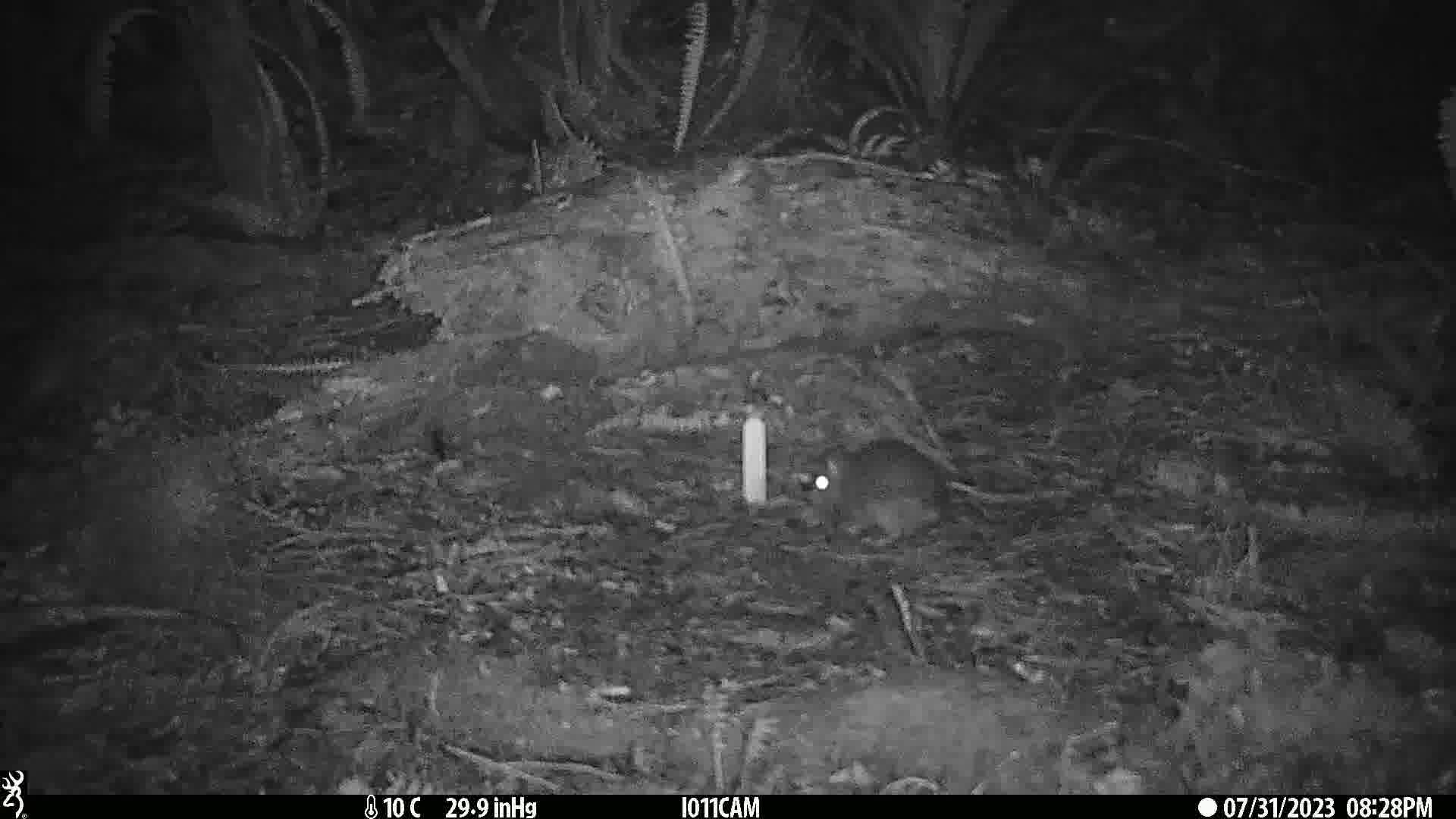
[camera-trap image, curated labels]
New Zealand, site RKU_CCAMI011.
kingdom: Animalia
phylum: Chordata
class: Mammalia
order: Rodentia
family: Muridae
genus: Rattus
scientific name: Rattus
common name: rat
Rat (Rattus).